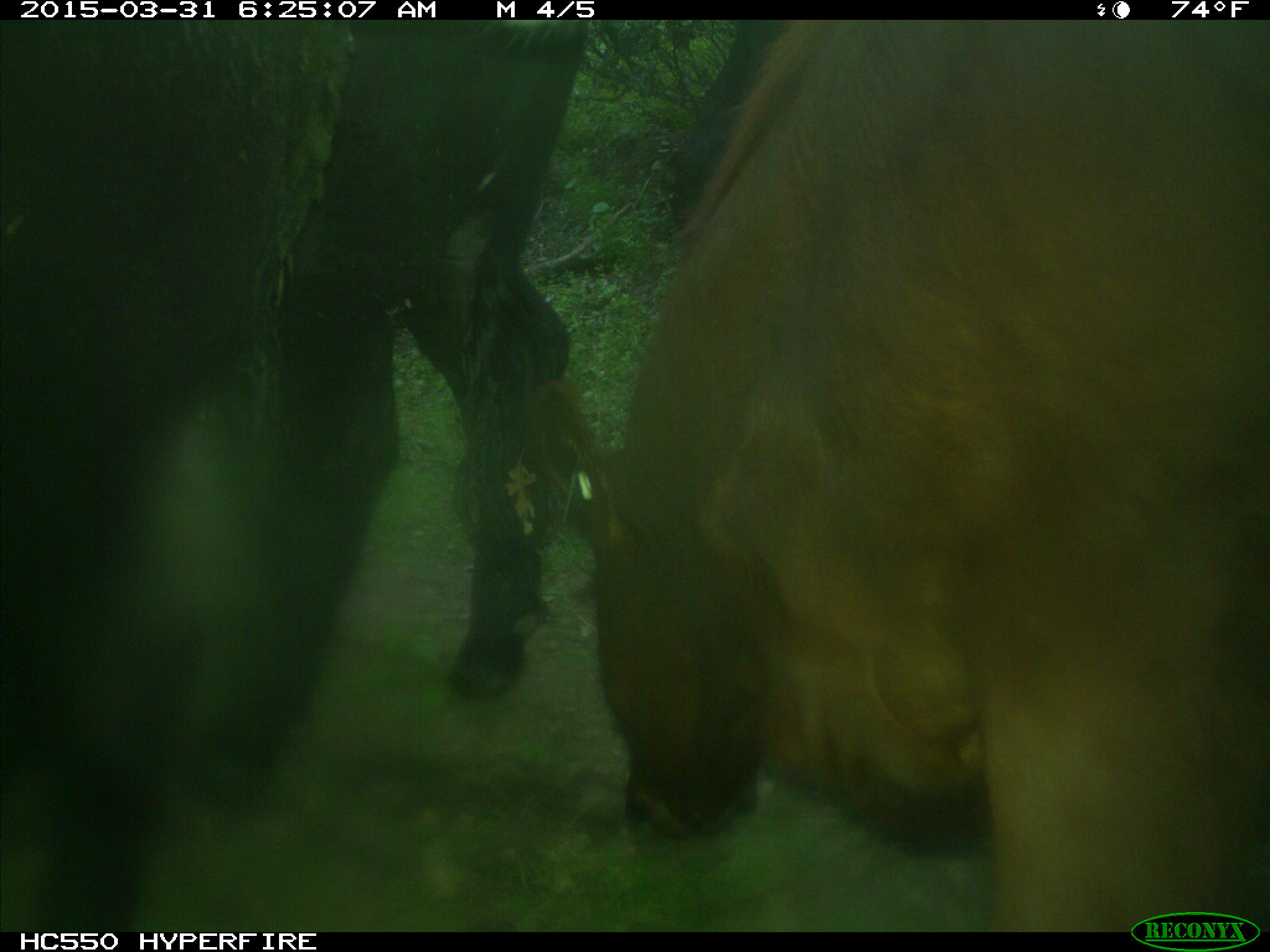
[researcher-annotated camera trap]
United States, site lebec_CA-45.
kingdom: Animalia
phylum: Chordata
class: Mammalia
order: Artiodactyla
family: Bovidae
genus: Bos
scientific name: Bos taurus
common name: domestic cow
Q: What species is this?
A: Bos taurus (domestic cow).